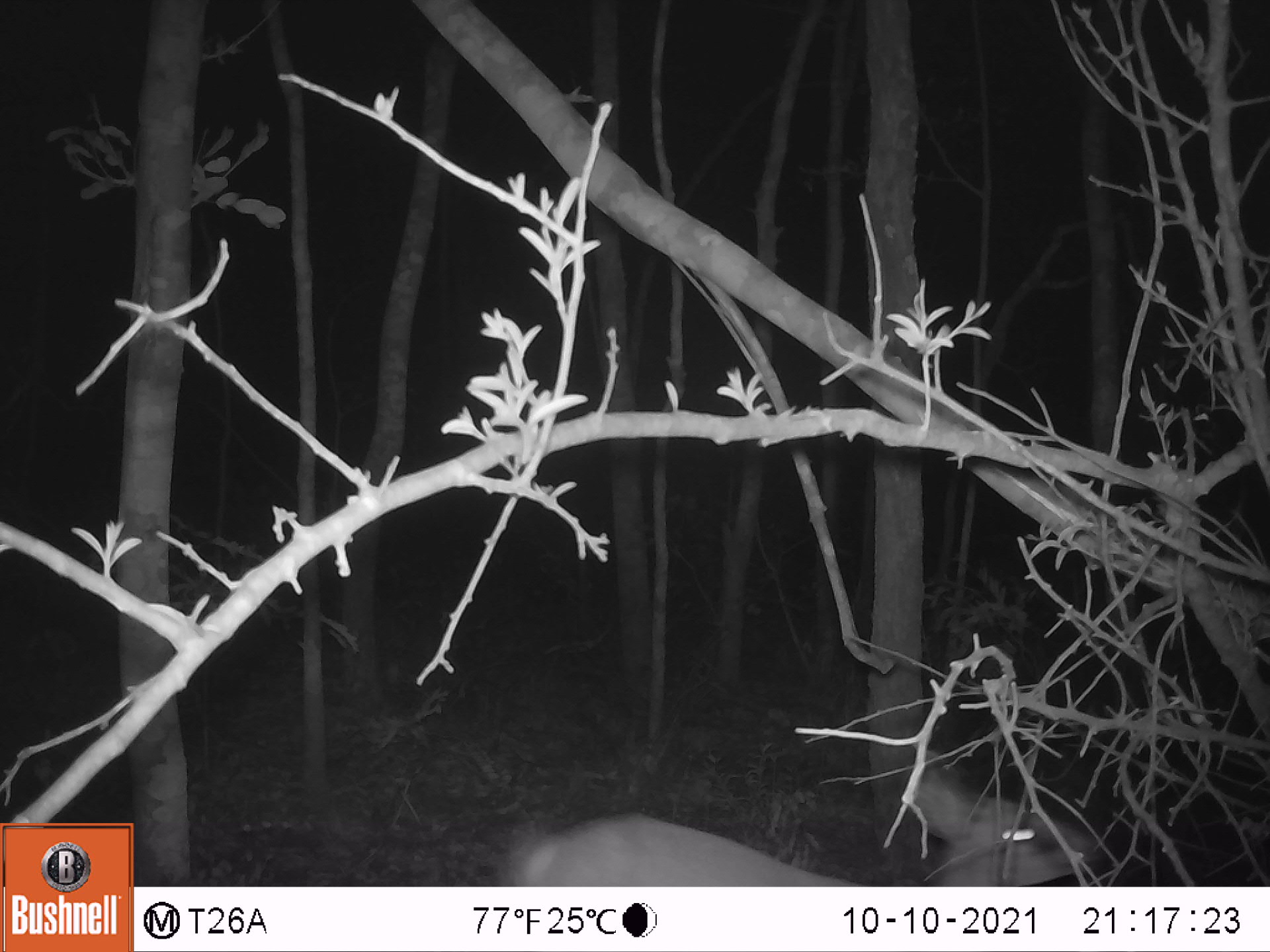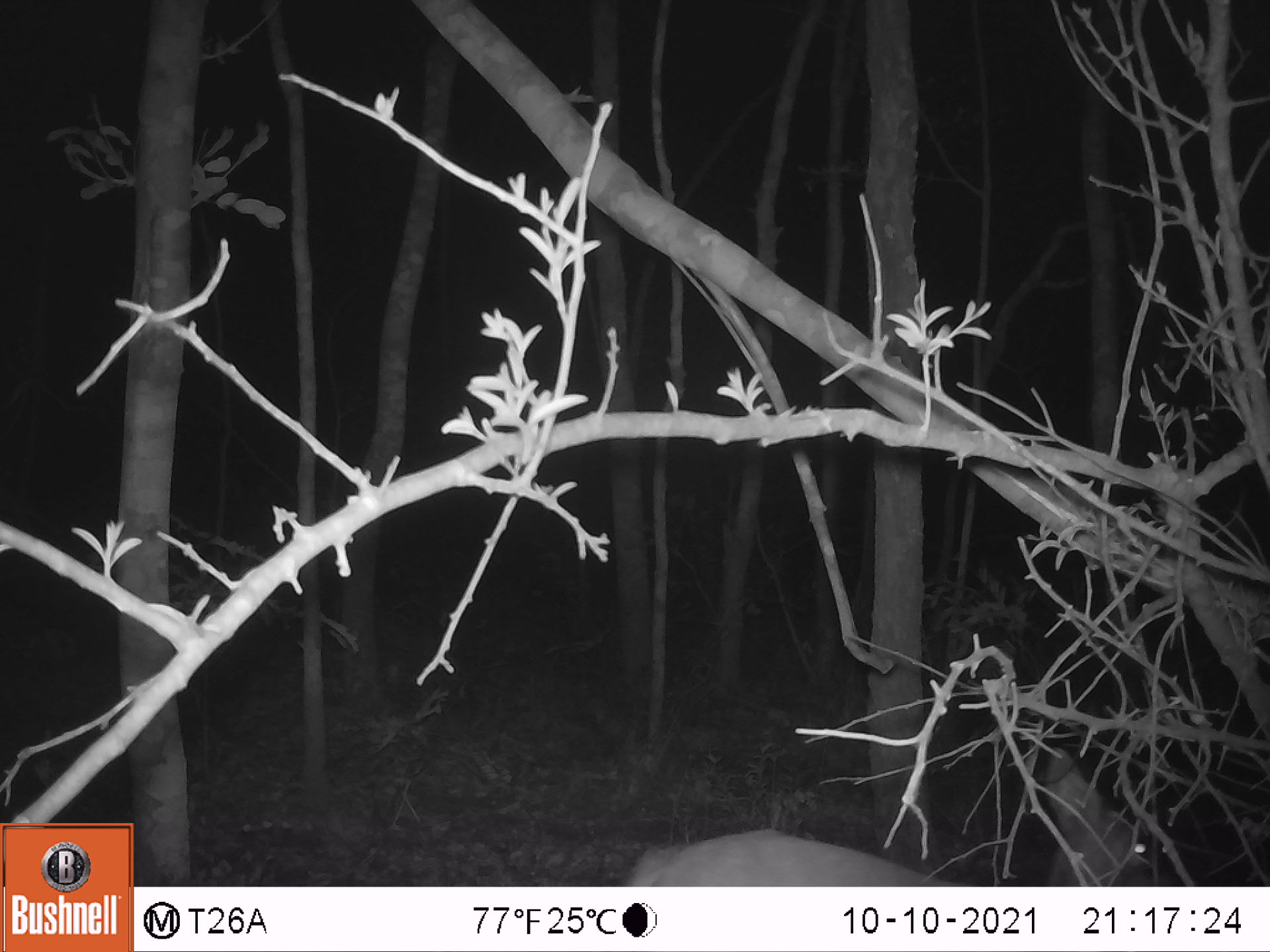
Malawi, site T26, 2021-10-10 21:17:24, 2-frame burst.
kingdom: Animalia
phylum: Chordata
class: Mammalia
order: Artiodactyla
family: Bovidae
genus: Sylvicapra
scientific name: Sylvicapra grimmia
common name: common duiker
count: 1